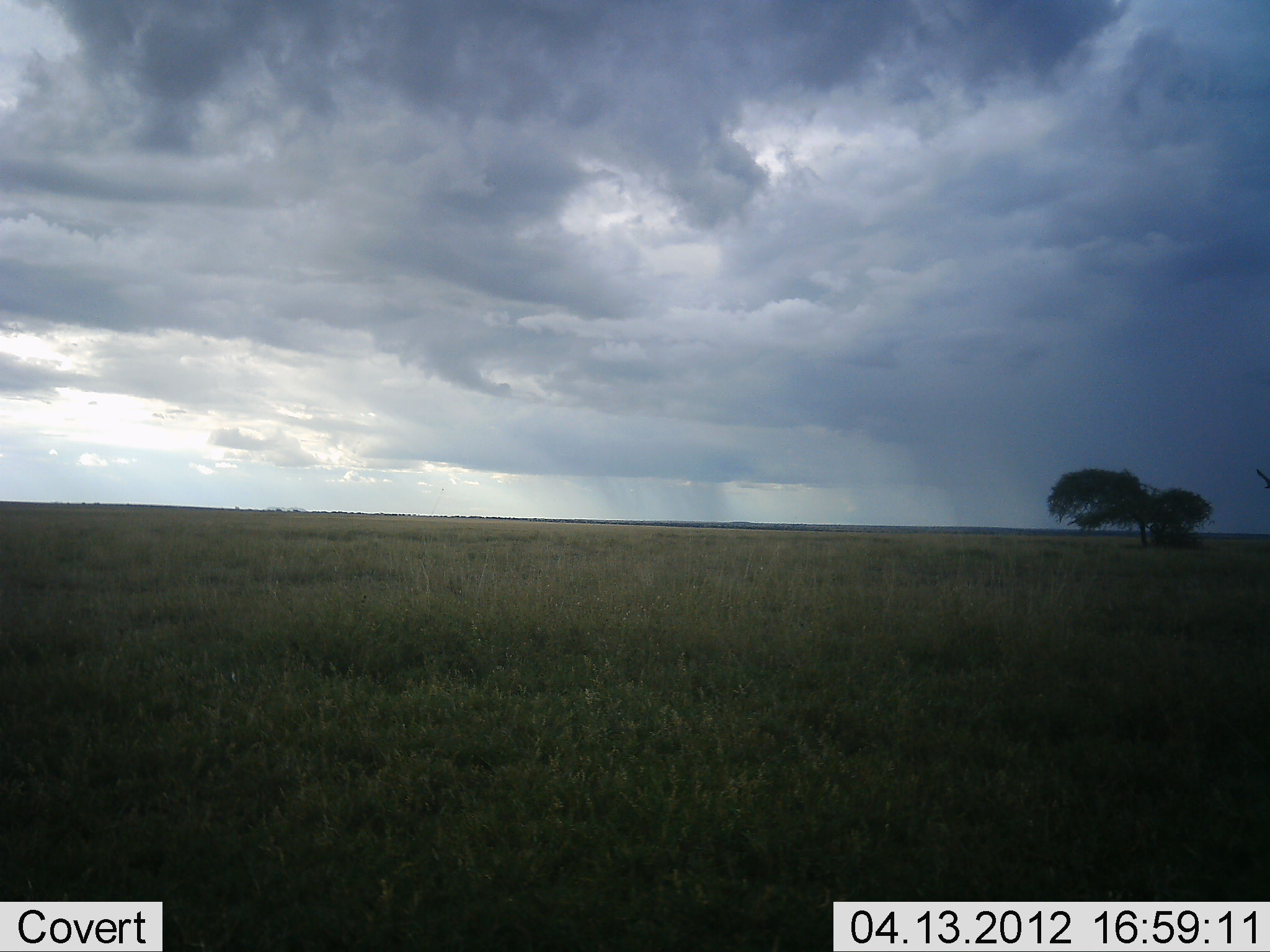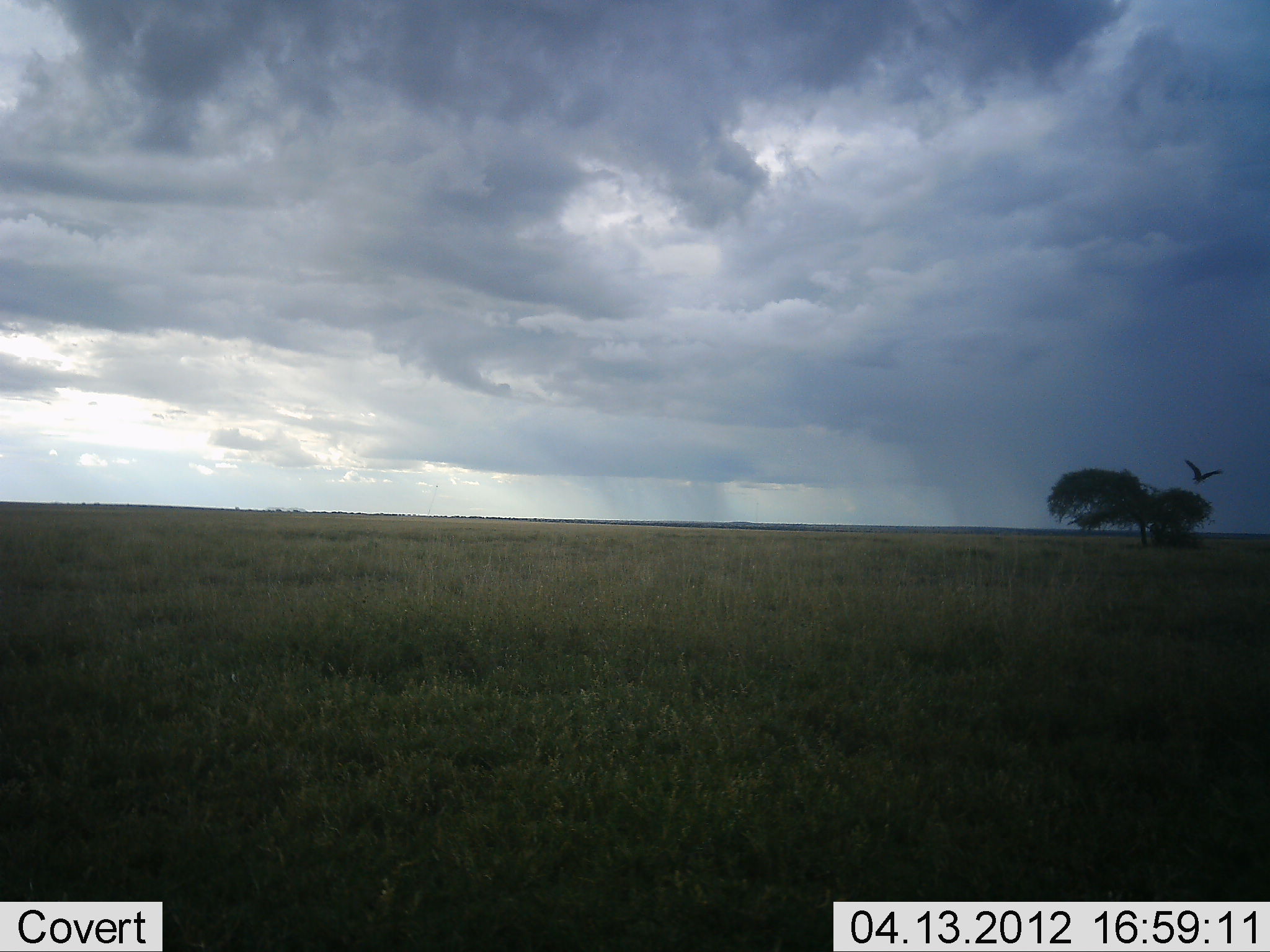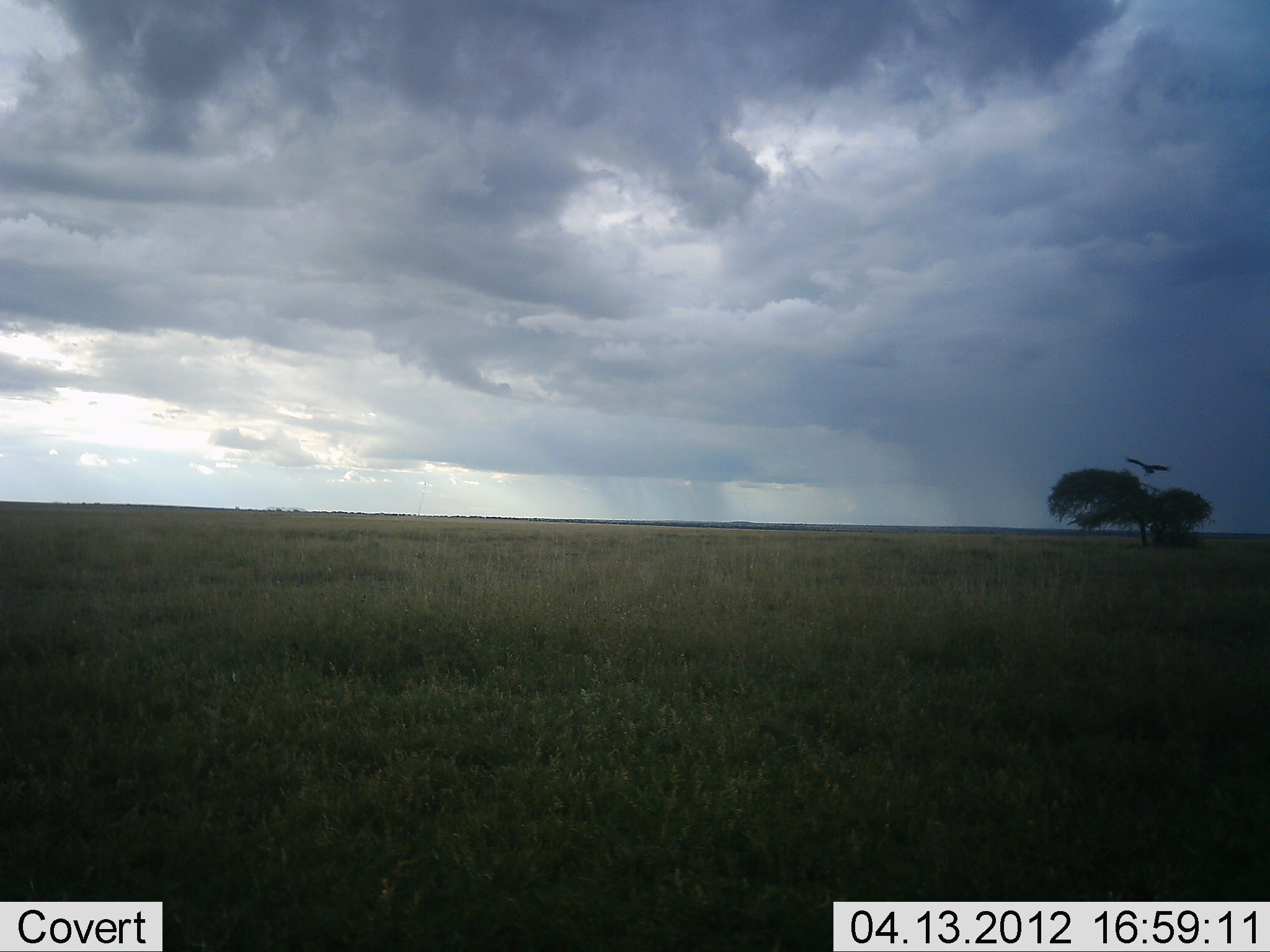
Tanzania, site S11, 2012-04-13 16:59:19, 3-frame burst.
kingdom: Animalia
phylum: Chordata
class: Aves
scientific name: Aves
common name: bird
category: otherbird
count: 1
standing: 0%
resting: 0%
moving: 100%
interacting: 0%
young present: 0%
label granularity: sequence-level